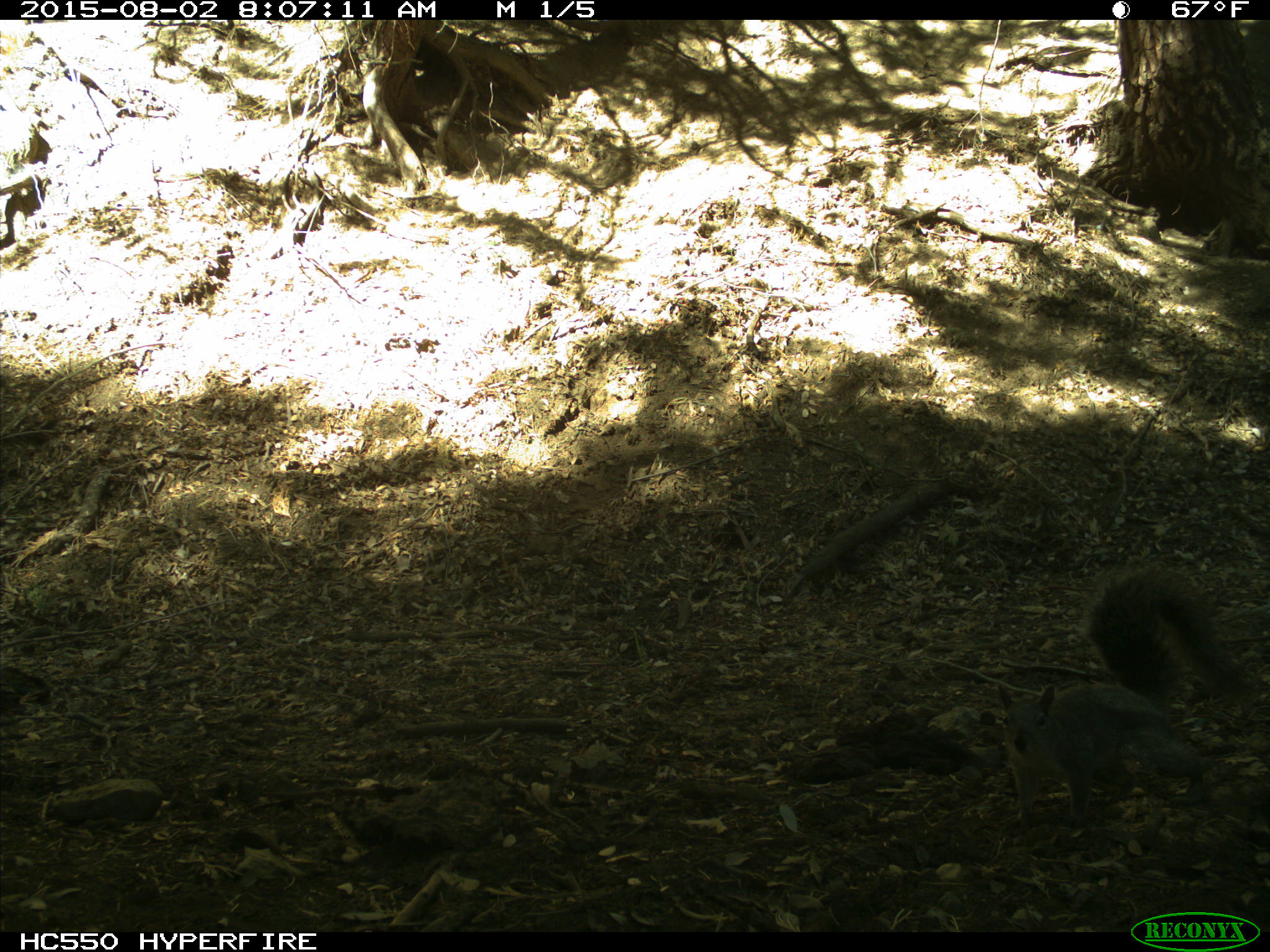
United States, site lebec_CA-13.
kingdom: Animalia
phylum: Chordata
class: Mammalia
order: Rodentia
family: Sciuridae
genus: Sciurus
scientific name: Sciurus carolinensis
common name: eastern gray squirrel